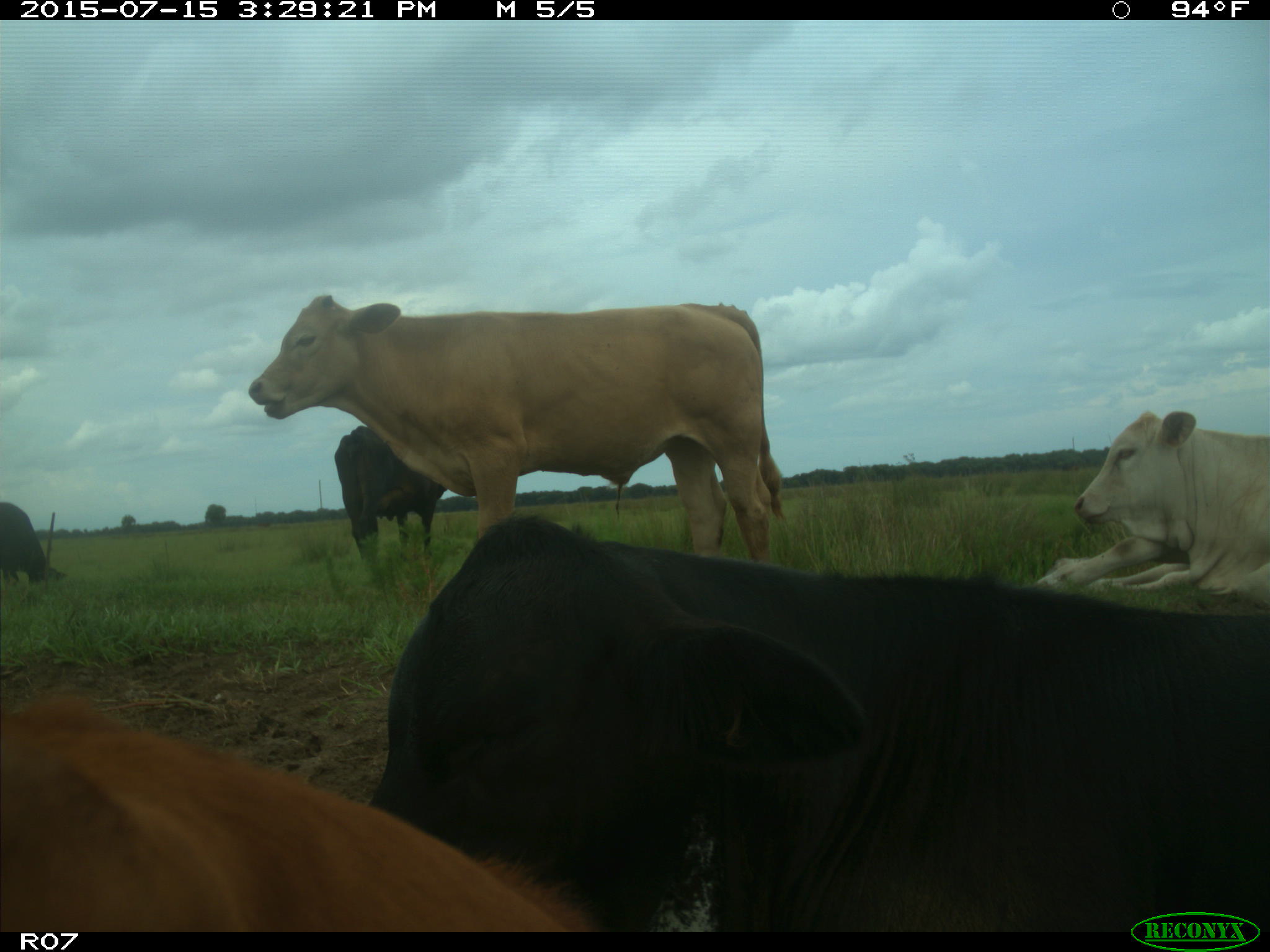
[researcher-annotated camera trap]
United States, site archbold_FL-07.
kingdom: Animalia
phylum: Chordata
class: Mammalia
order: Artiodactyla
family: Bovidae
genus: Bos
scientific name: Bos taurus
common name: domestic cow